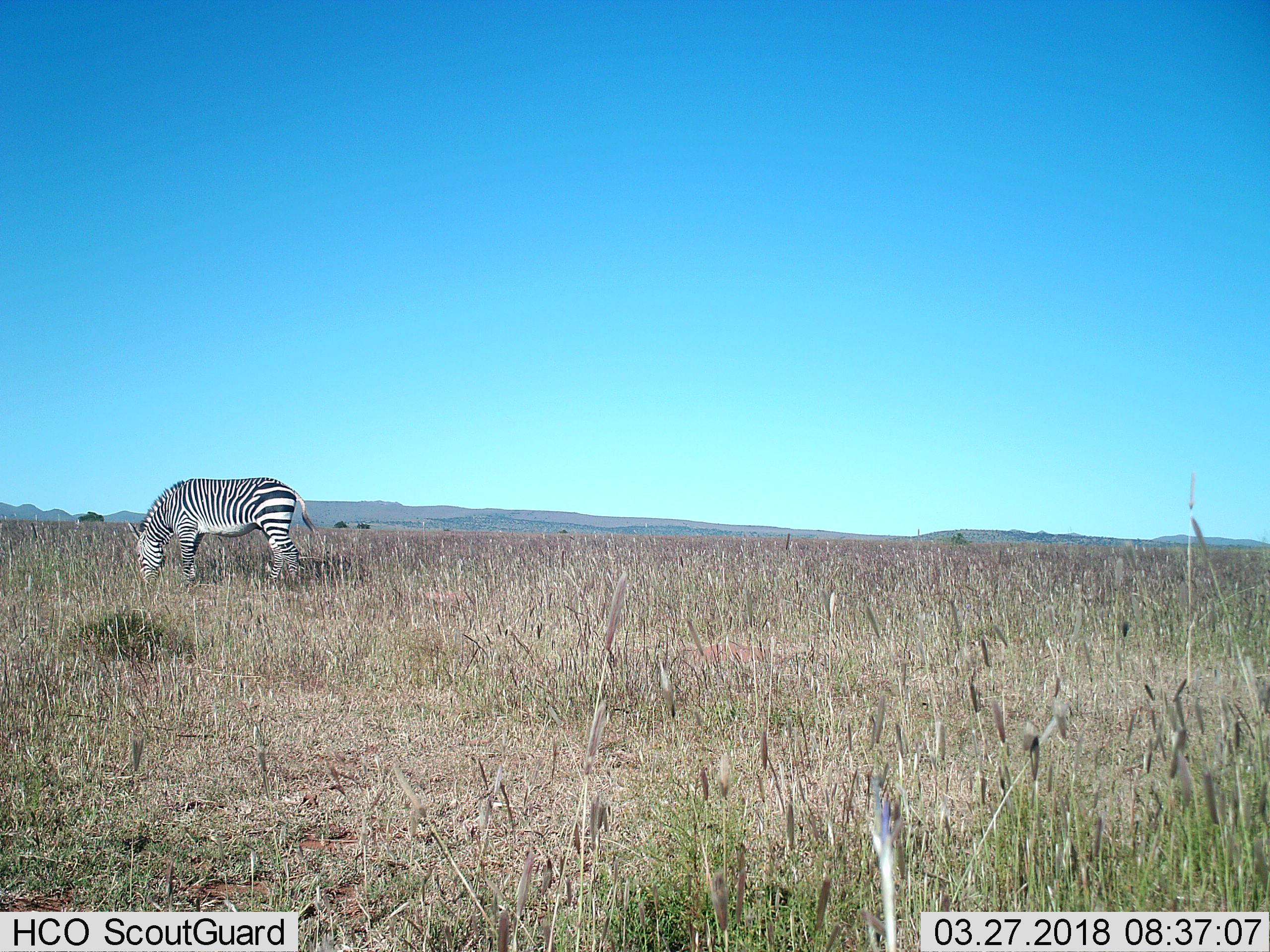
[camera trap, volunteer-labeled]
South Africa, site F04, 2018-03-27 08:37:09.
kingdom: Animalia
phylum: Chordata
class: Mammalia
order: Perissodactyla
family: Equidae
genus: Equus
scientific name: Equus zebra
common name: mountain zebra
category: zebramountain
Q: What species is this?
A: Zebramountain (mountain zebra) (Equus zebra).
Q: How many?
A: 1.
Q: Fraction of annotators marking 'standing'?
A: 22%.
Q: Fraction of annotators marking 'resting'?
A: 0%.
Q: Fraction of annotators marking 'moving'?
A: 0%.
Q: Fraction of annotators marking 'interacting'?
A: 0%.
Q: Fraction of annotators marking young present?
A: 0%.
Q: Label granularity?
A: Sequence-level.